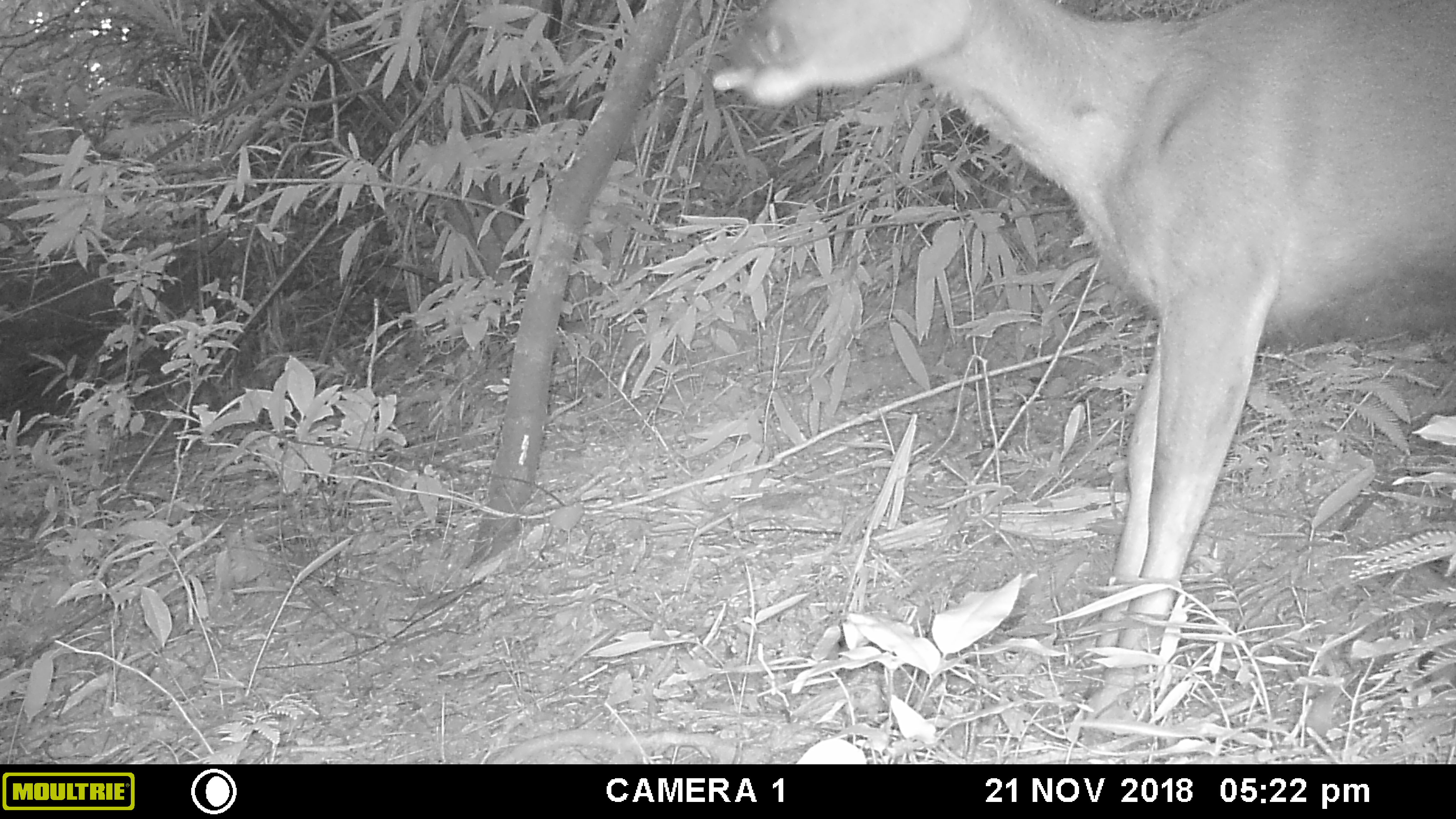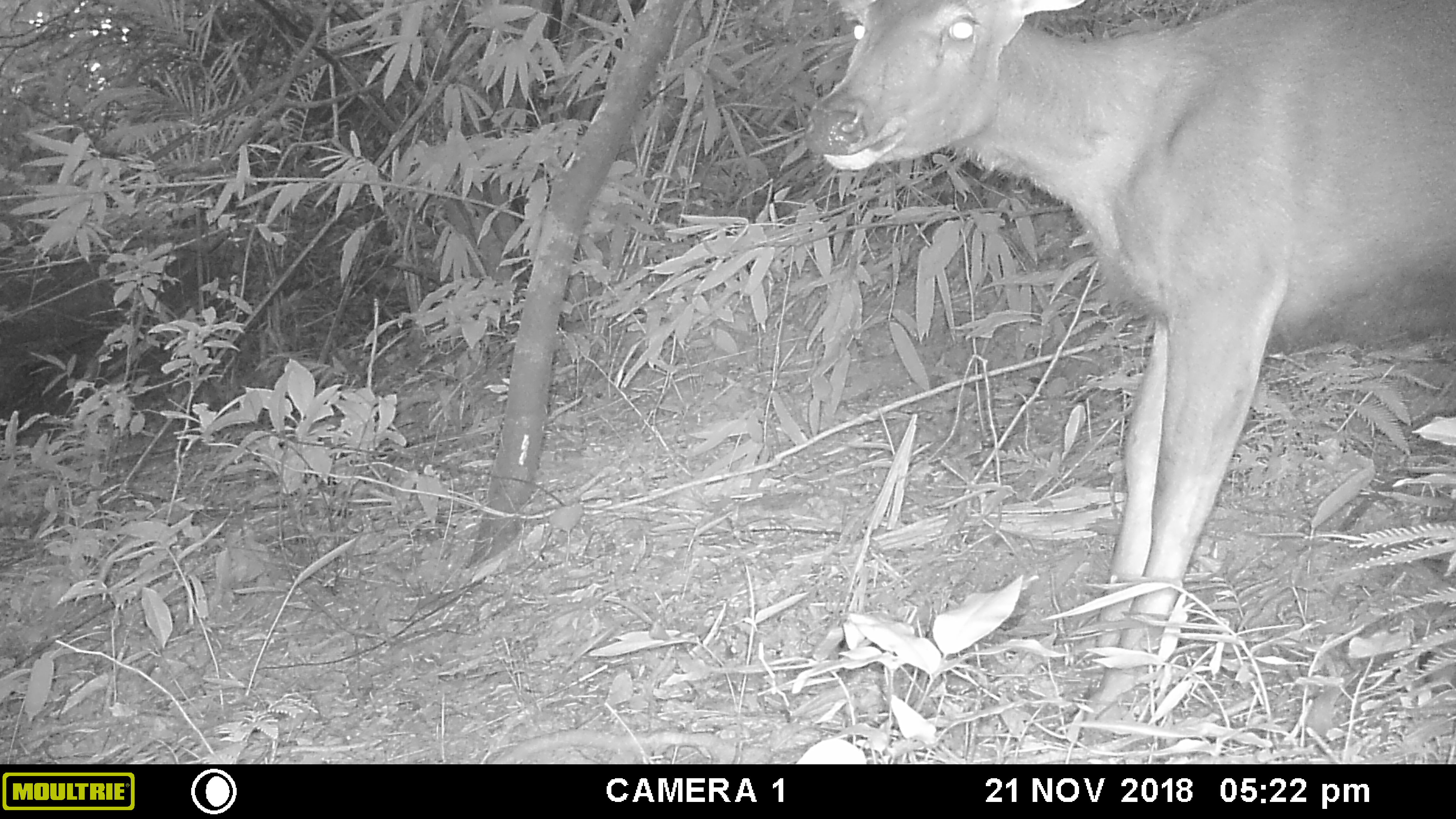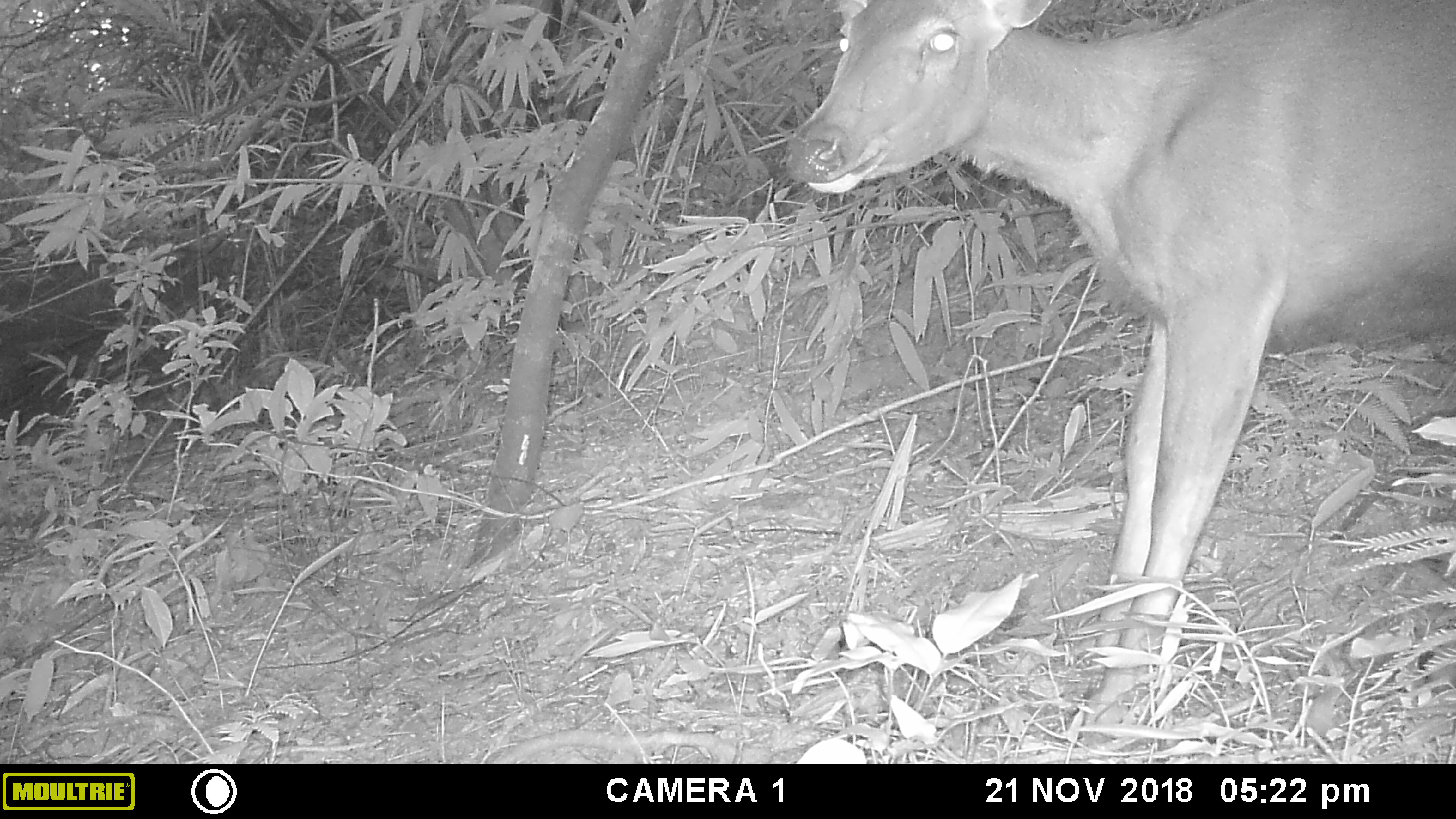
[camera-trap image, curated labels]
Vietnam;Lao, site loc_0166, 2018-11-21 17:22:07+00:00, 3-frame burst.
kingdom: Animalia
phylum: Chordata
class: Mammalia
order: Artiodactyla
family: Cervidae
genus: Rusa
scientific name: Rusa unicolor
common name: sambar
Sambar (Rusa unicolor). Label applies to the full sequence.